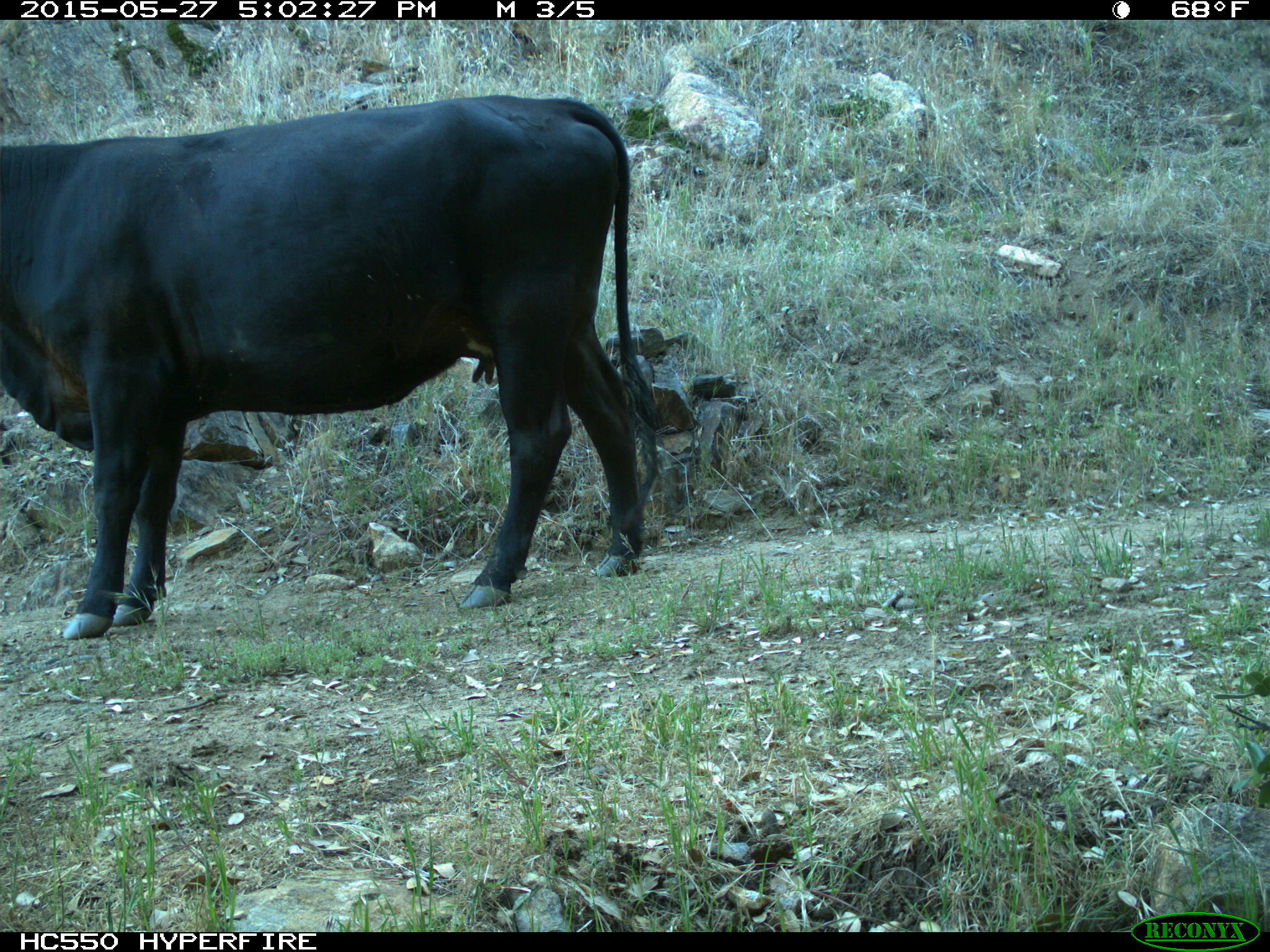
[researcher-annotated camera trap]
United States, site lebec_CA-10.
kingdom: Animalia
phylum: Chordata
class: Mammalia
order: Artiodactyla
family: Bovidae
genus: Bos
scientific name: Bos taurus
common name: domestic cow